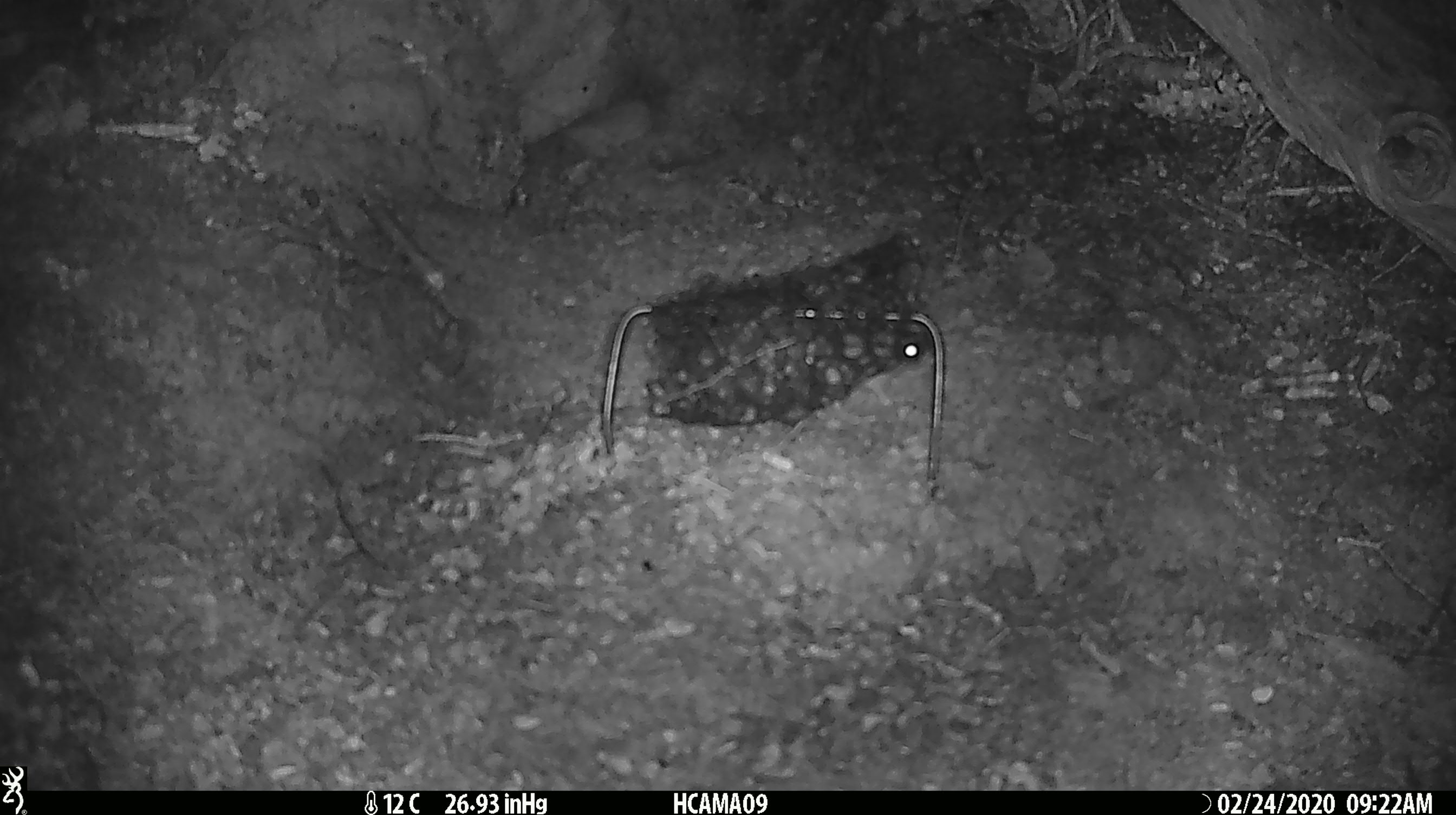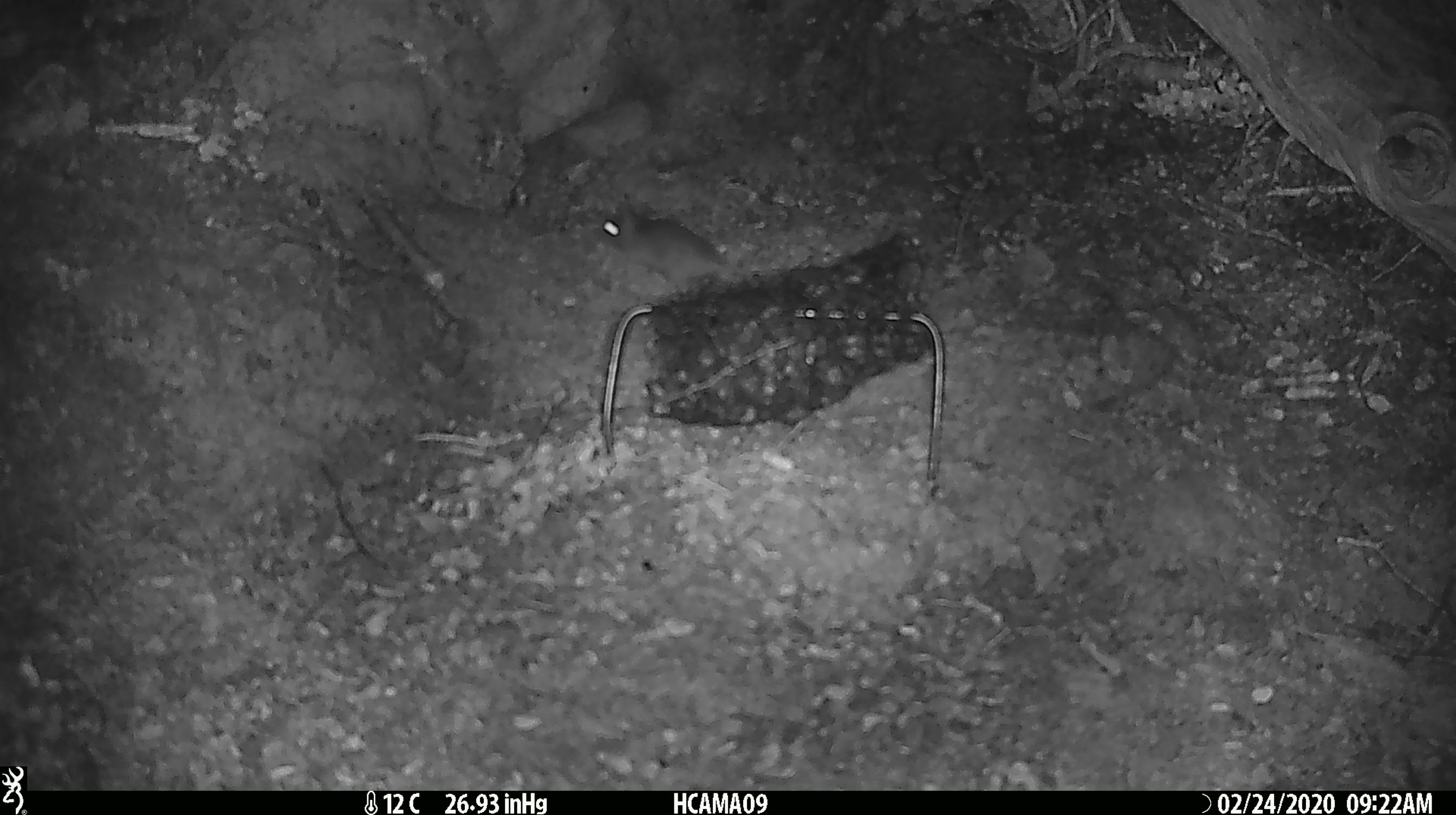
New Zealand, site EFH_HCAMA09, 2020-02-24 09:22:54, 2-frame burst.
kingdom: Animalia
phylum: Chordata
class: Mammalia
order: Rodentia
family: Muridae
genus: Mus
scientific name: Mus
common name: mouse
Mouse (Mus).